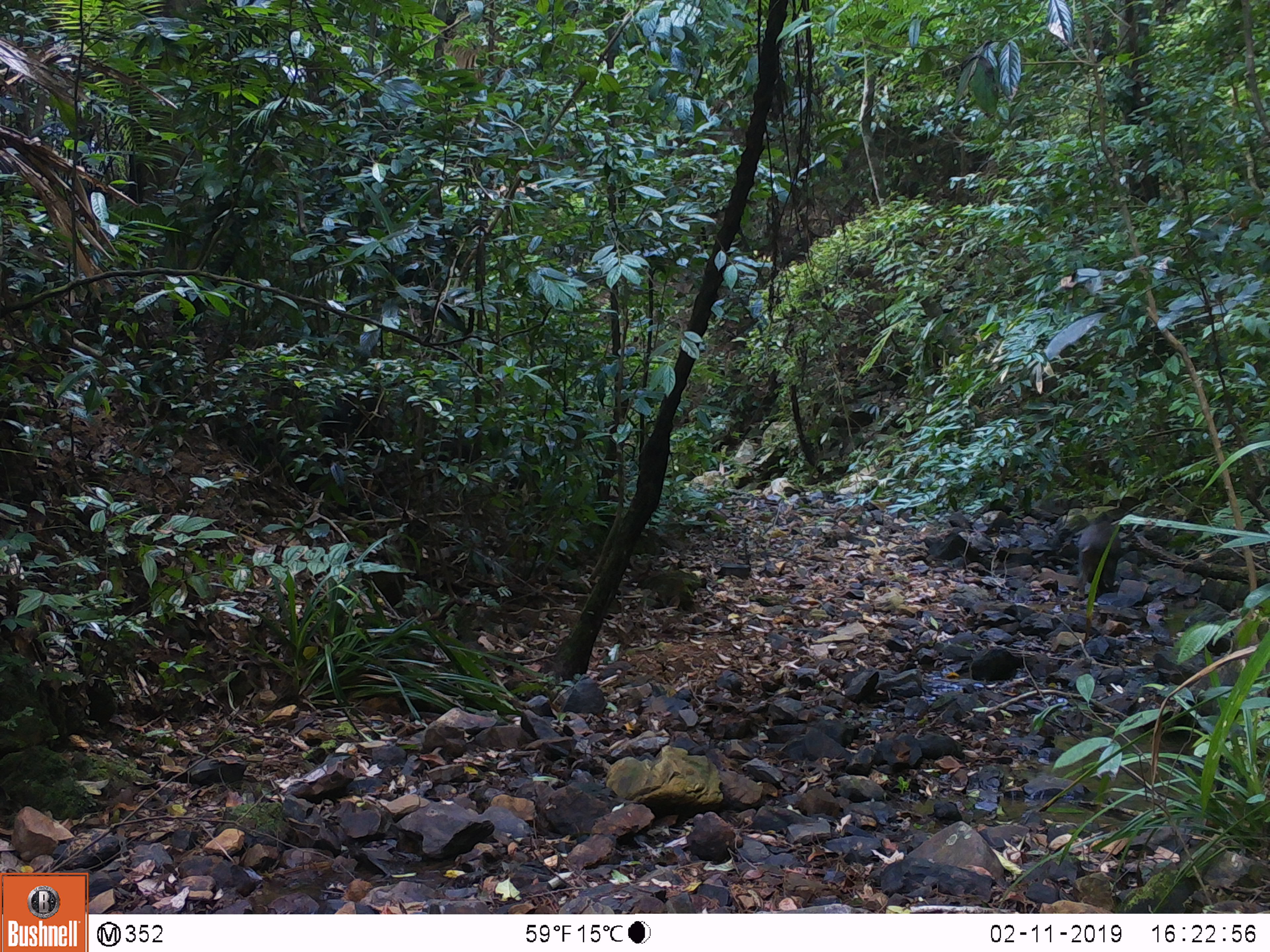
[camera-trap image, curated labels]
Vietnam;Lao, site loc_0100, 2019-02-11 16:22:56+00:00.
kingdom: Animalia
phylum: Chordata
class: Mammalia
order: Artiodactyla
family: Suidae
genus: Sus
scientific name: Sus scrofa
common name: eurasian wild pig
Eurasian wild pig (Sus scrofa). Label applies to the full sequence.